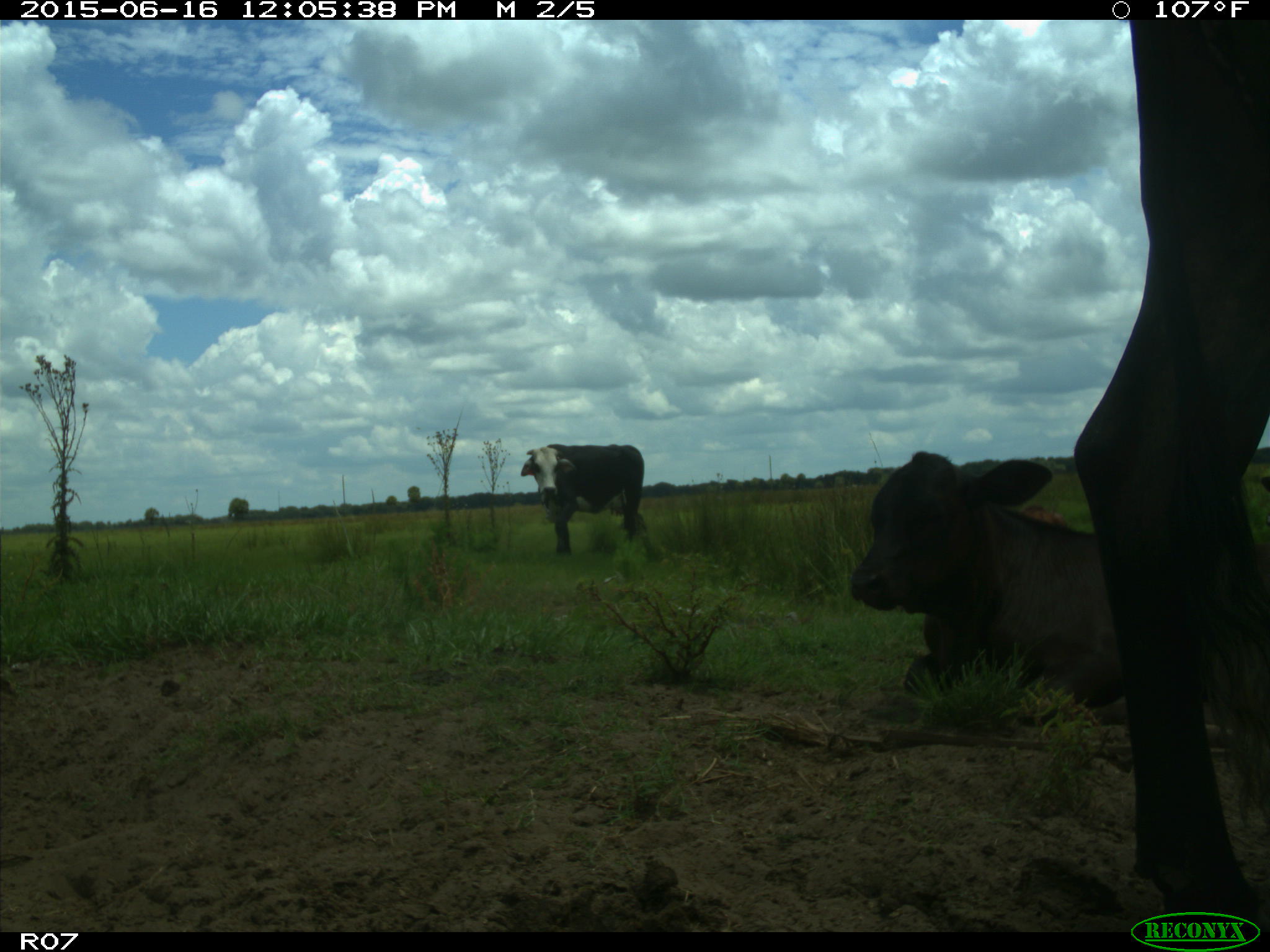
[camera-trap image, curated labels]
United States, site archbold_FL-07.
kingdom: Animalia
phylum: Chordata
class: Mammalia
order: Artiodactyla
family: Bovidae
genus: Bos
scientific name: Bos taurus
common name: domestic cow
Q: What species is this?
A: Bos taurus (domestic cow).